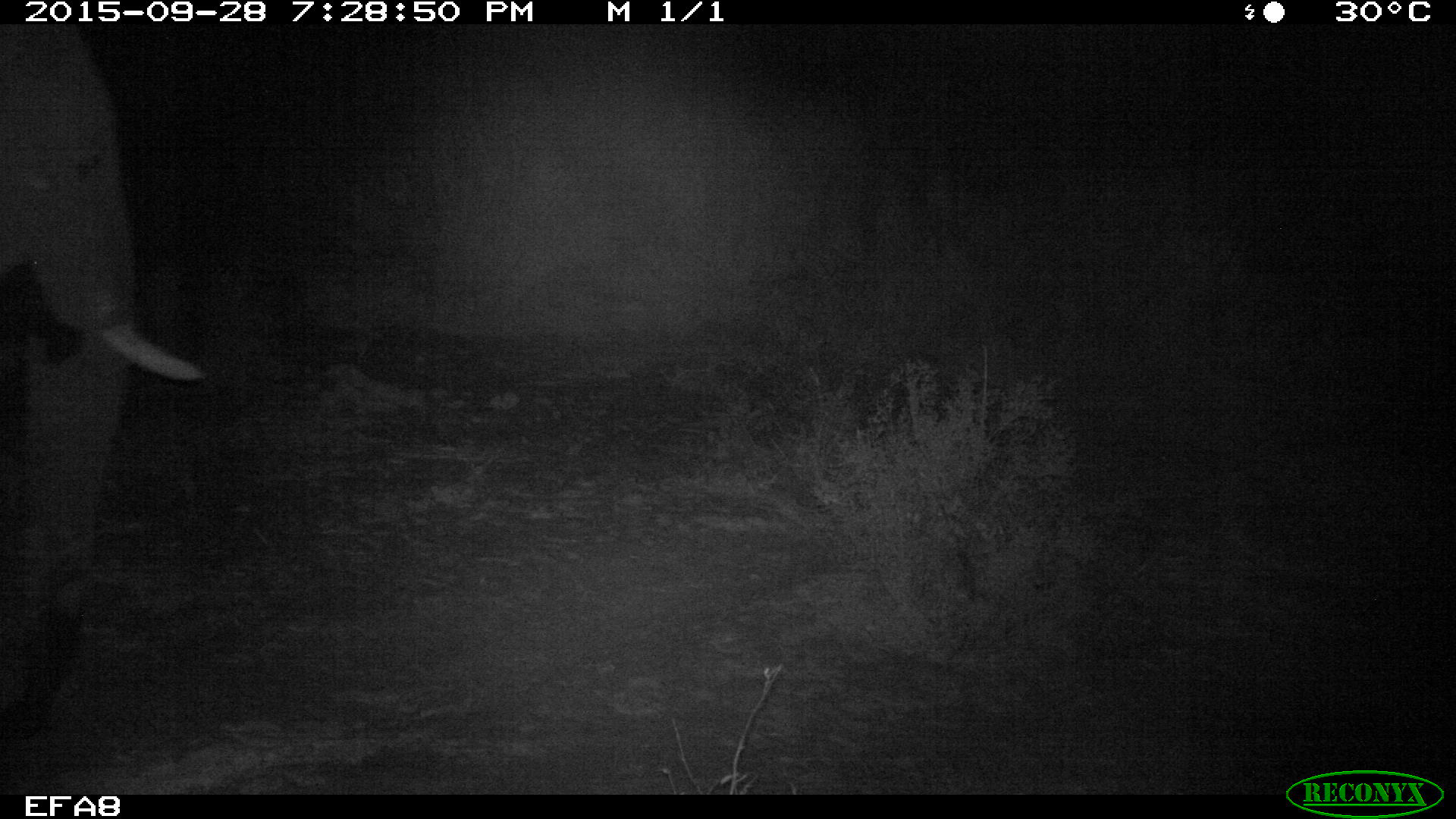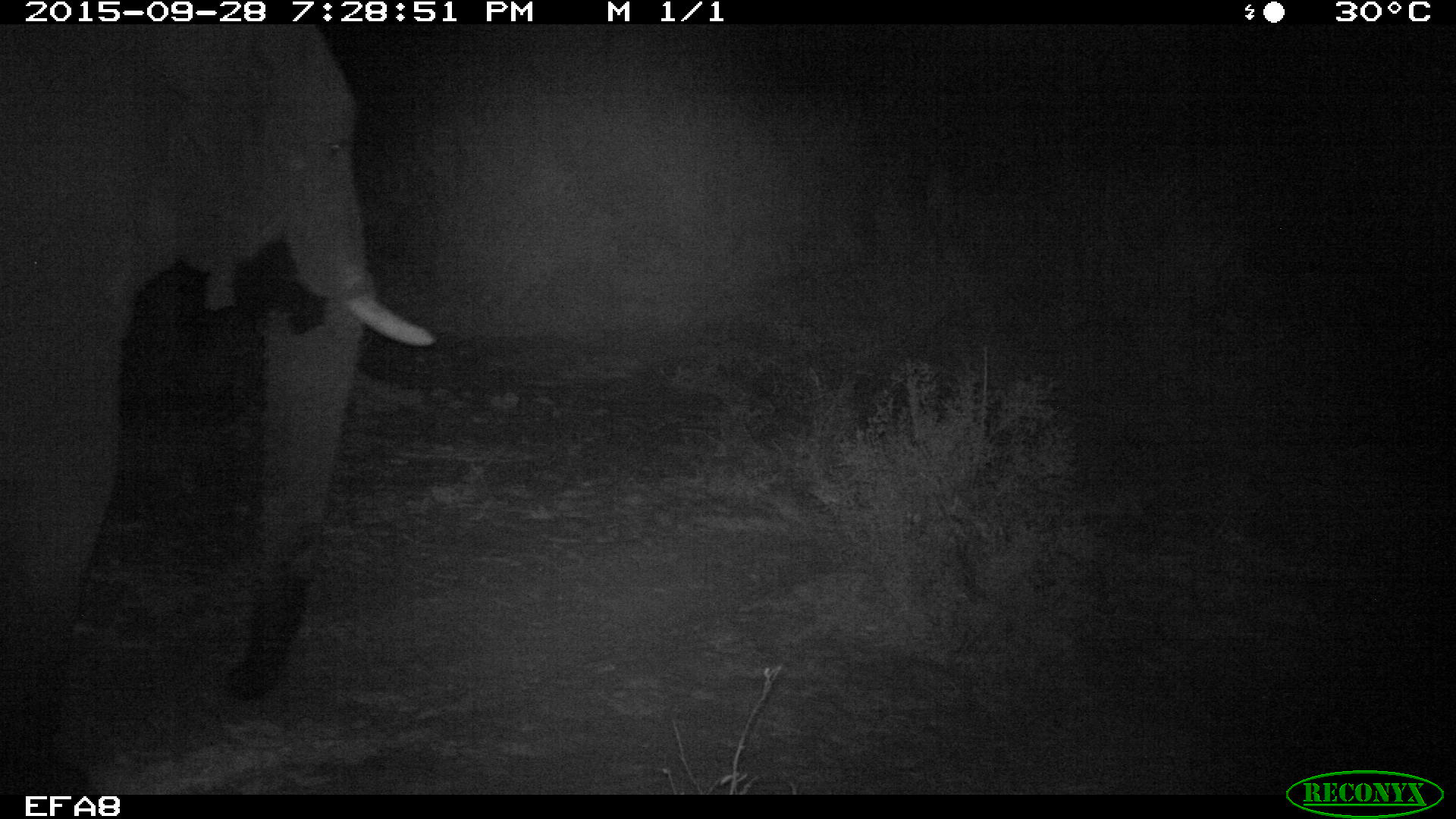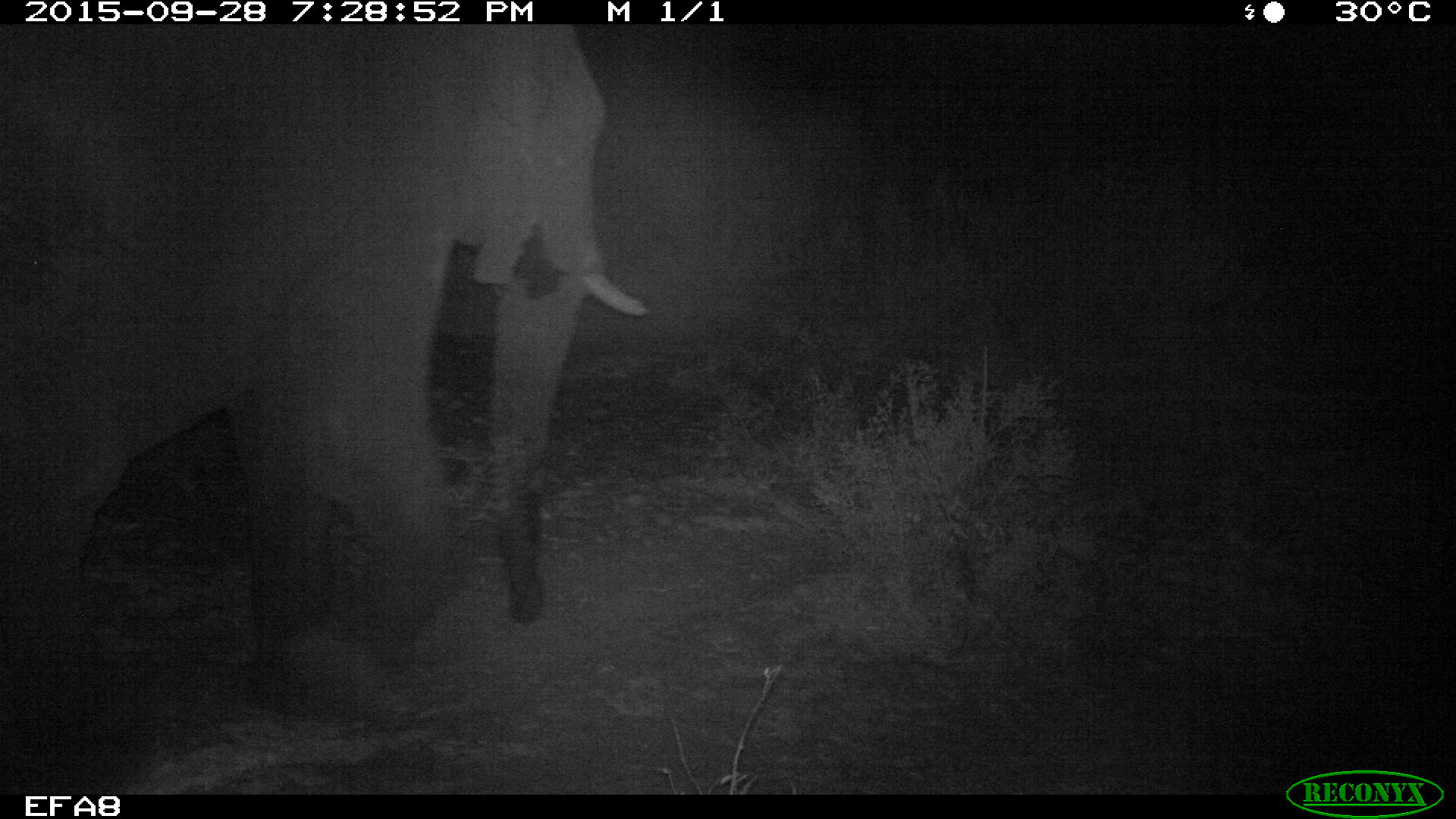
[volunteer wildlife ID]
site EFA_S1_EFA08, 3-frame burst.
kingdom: Animalia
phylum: Chordata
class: Mammalia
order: Proboscidea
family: Elephantidae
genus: Loxodonta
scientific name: Loxodonta africana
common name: african bush elephant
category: elephant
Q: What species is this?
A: Elephant (african bush elephant) (Loxodonta africana).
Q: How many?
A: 1.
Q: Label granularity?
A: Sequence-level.